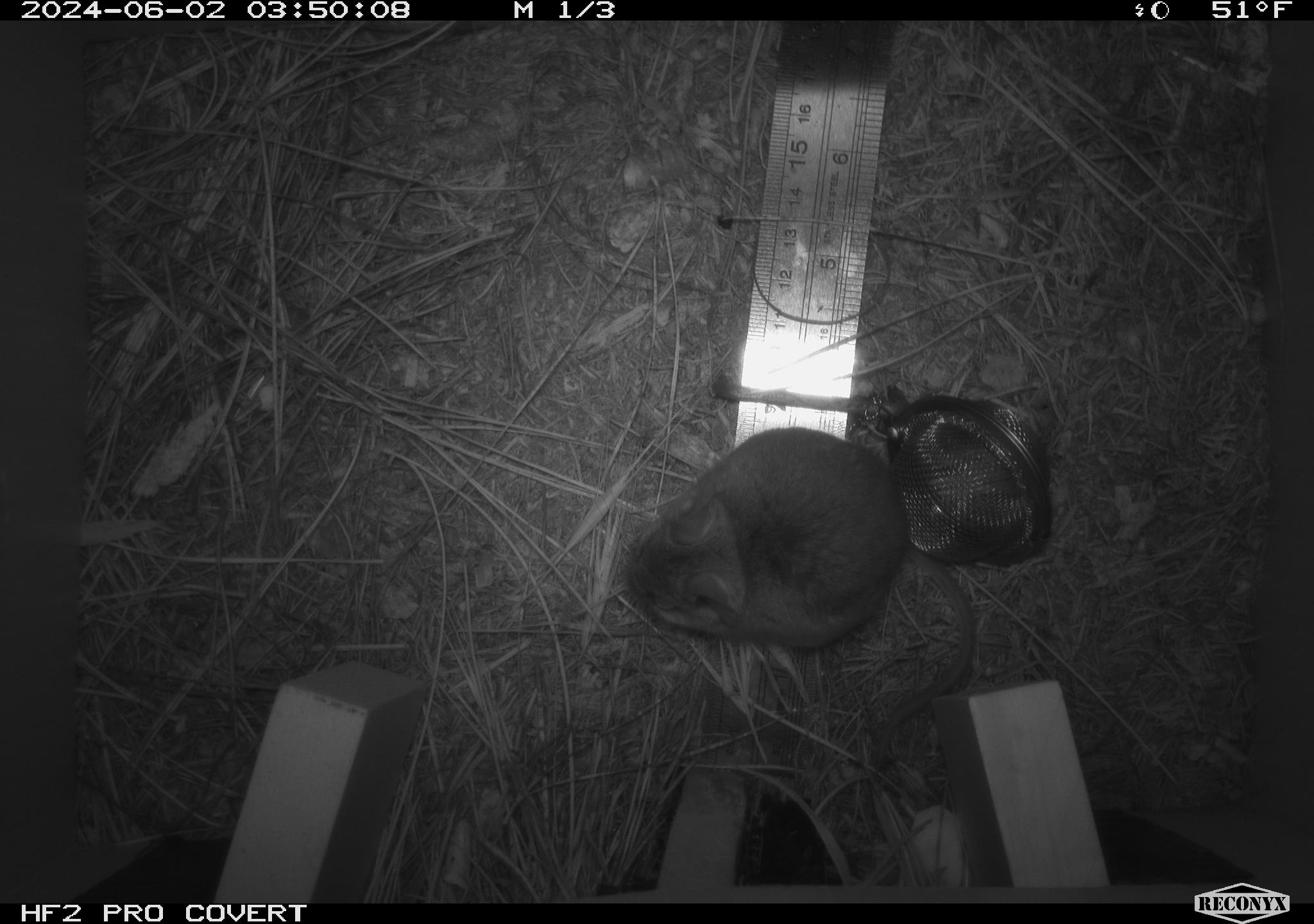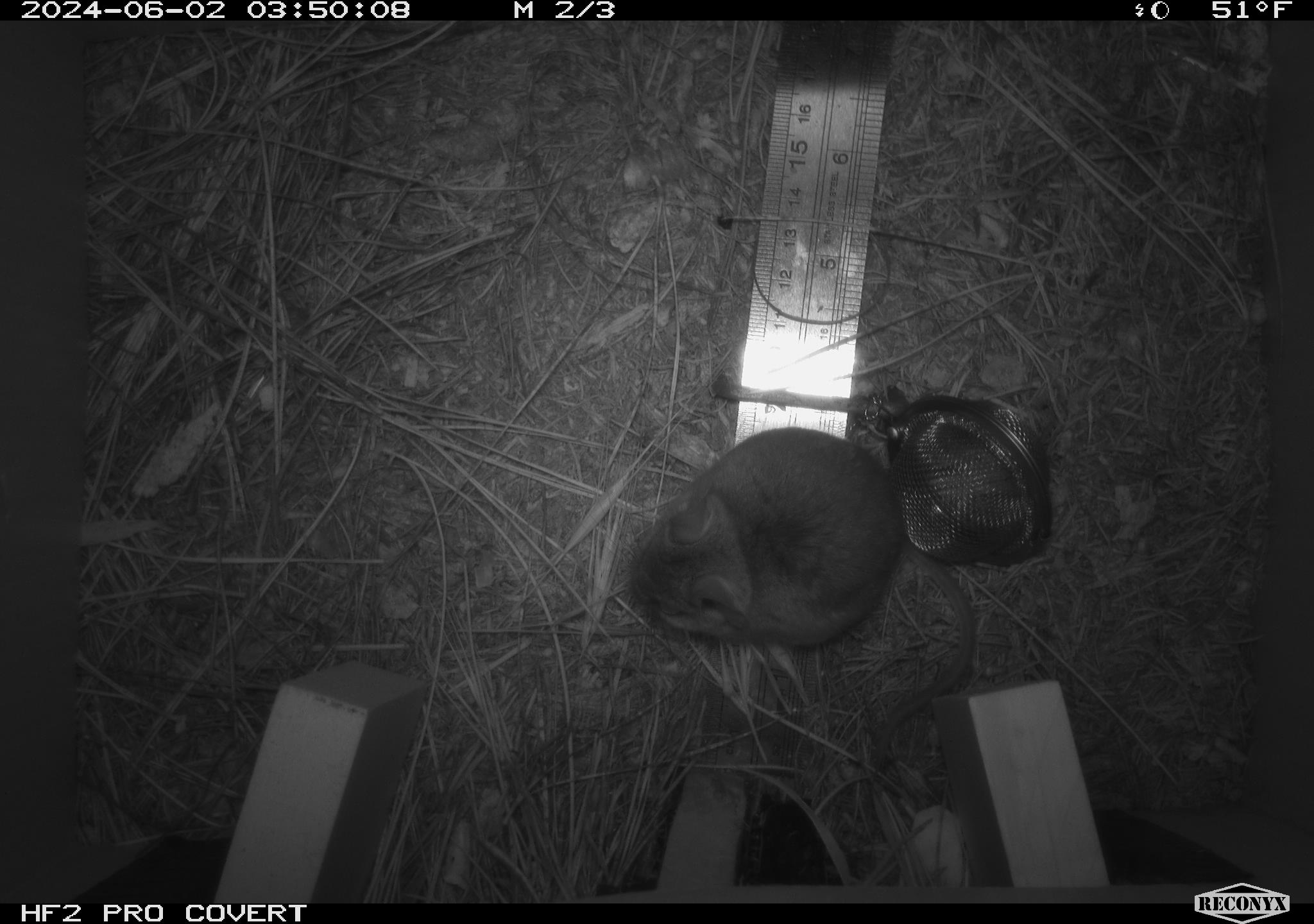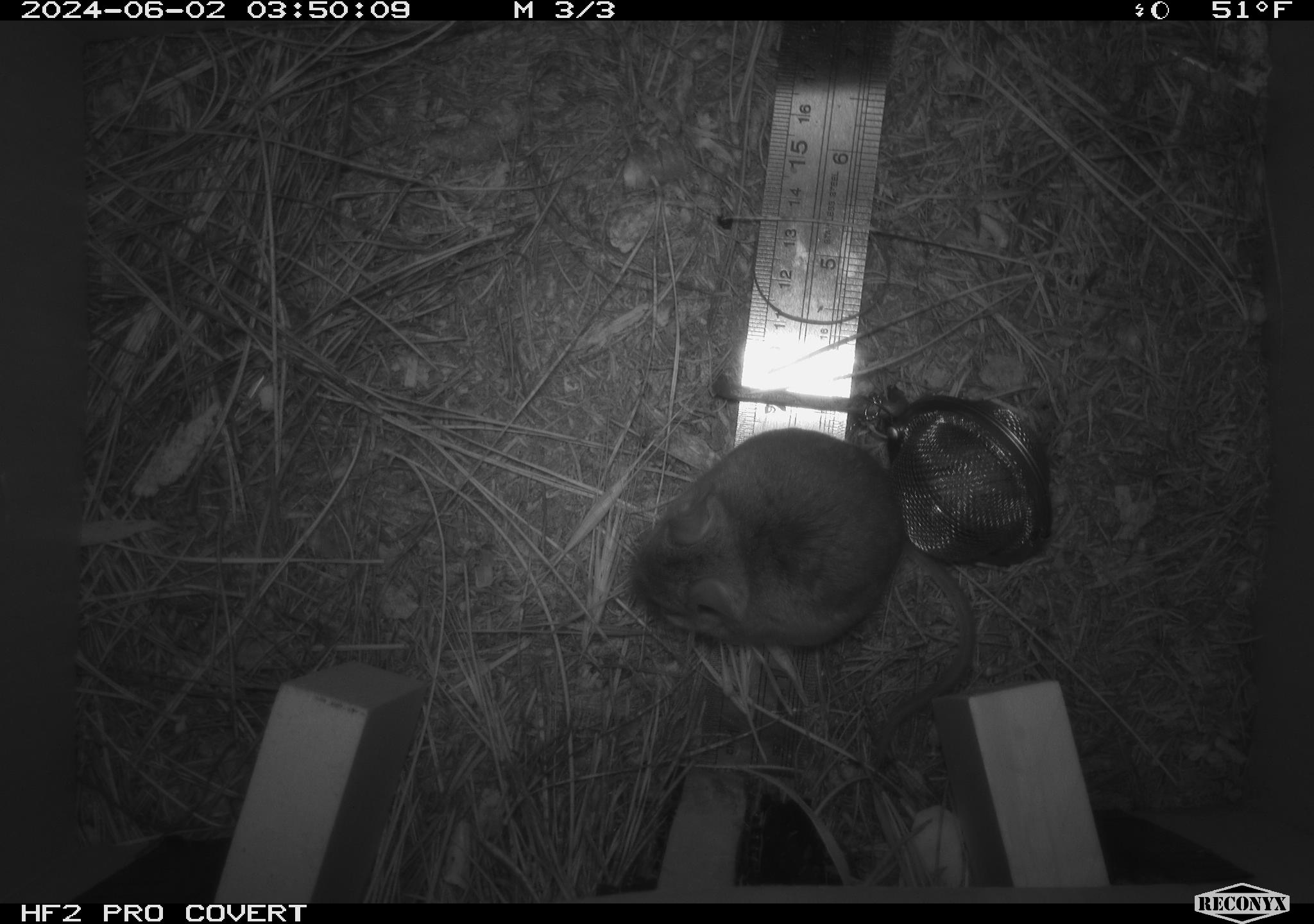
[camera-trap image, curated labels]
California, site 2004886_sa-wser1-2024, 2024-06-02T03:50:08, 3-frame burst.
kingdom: Animalia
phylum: Chordata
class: Mammalia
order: Rodentia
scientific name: Rodentia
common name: mouse species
Mouse species (Rodentia).